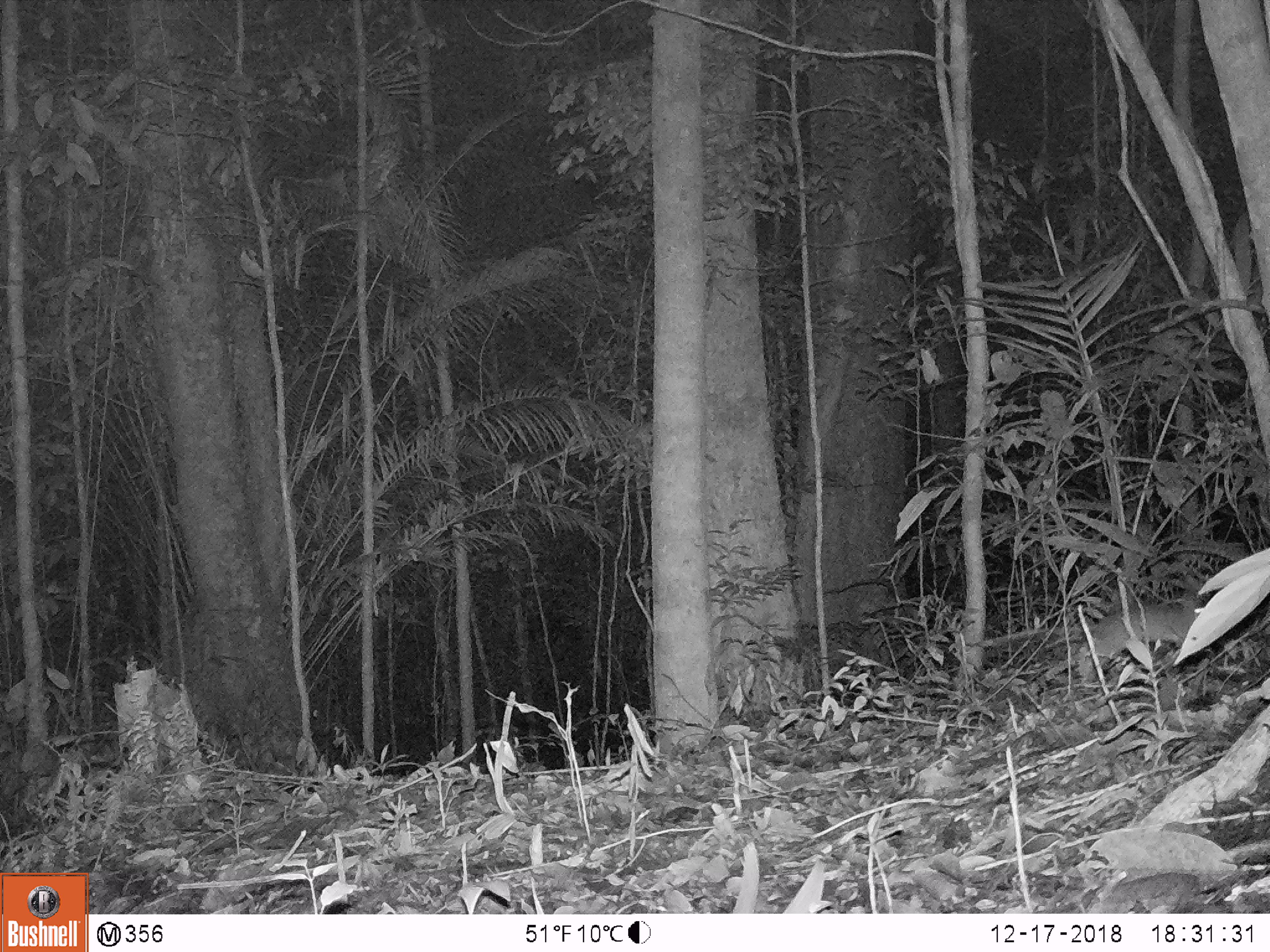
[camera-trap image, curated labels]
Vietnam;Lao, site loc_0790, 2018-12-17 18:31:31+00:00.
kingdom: Animalia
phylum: Chordata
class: Mammalia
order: Rodentia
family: Muridae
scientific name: Muridae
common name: old-world mice and rats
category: unidentified murid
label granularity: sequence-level